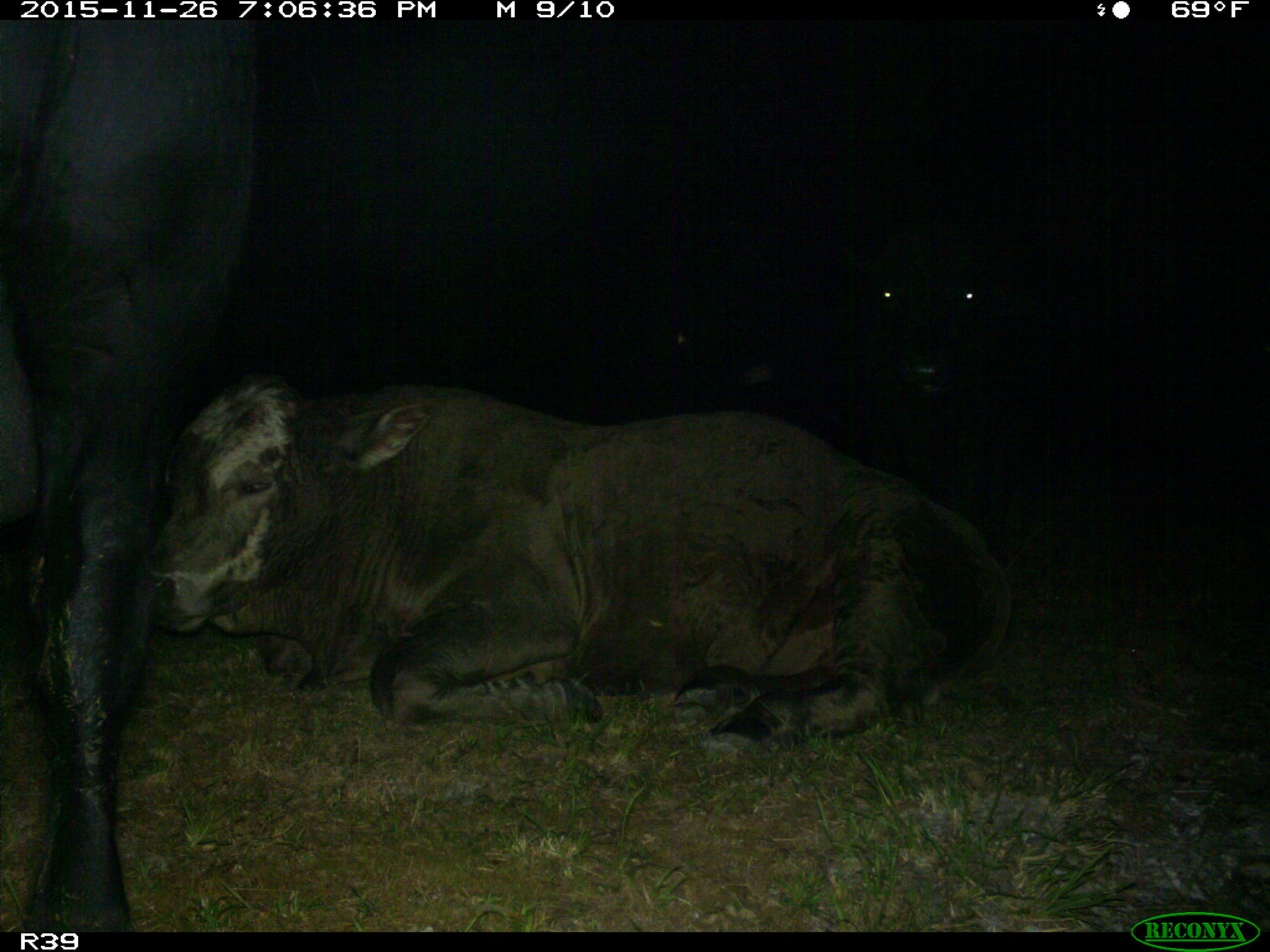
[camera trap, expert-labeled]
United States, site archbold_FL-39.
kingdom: Animalia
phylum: Chordata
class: Mammalia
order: Artiodactyla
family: Bovidae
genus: Bos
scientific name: Bos taurus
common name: domestic cow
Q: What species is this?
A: Bos taurus (domestic cow).